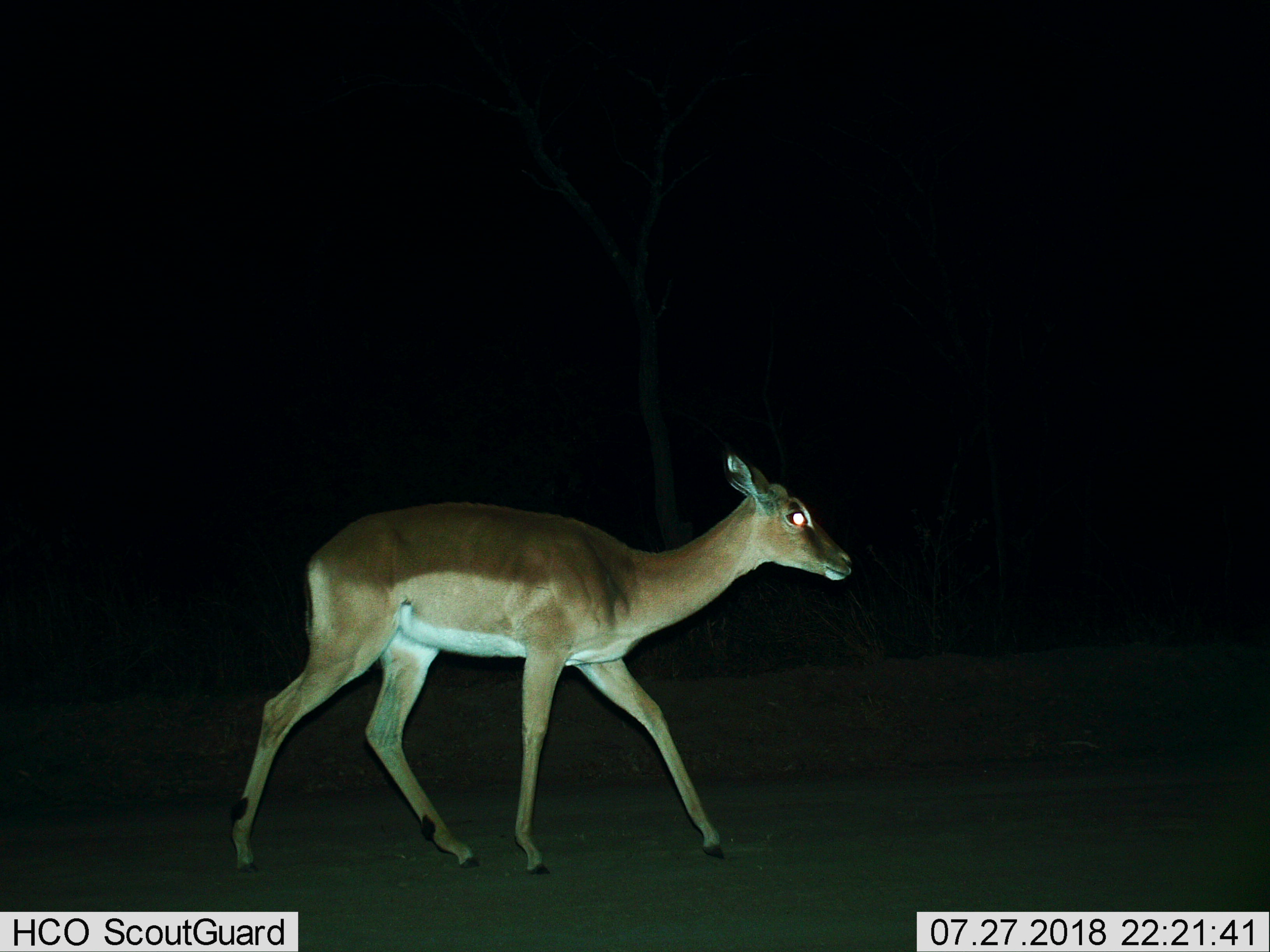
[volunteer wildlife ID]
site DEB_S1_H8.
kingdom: Animalia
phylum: Chordata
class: Mammalia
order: Artiodactyla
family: Bovidae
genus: Aepyceros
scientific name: Aepyceros melampus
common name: impala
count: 1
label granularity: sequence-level